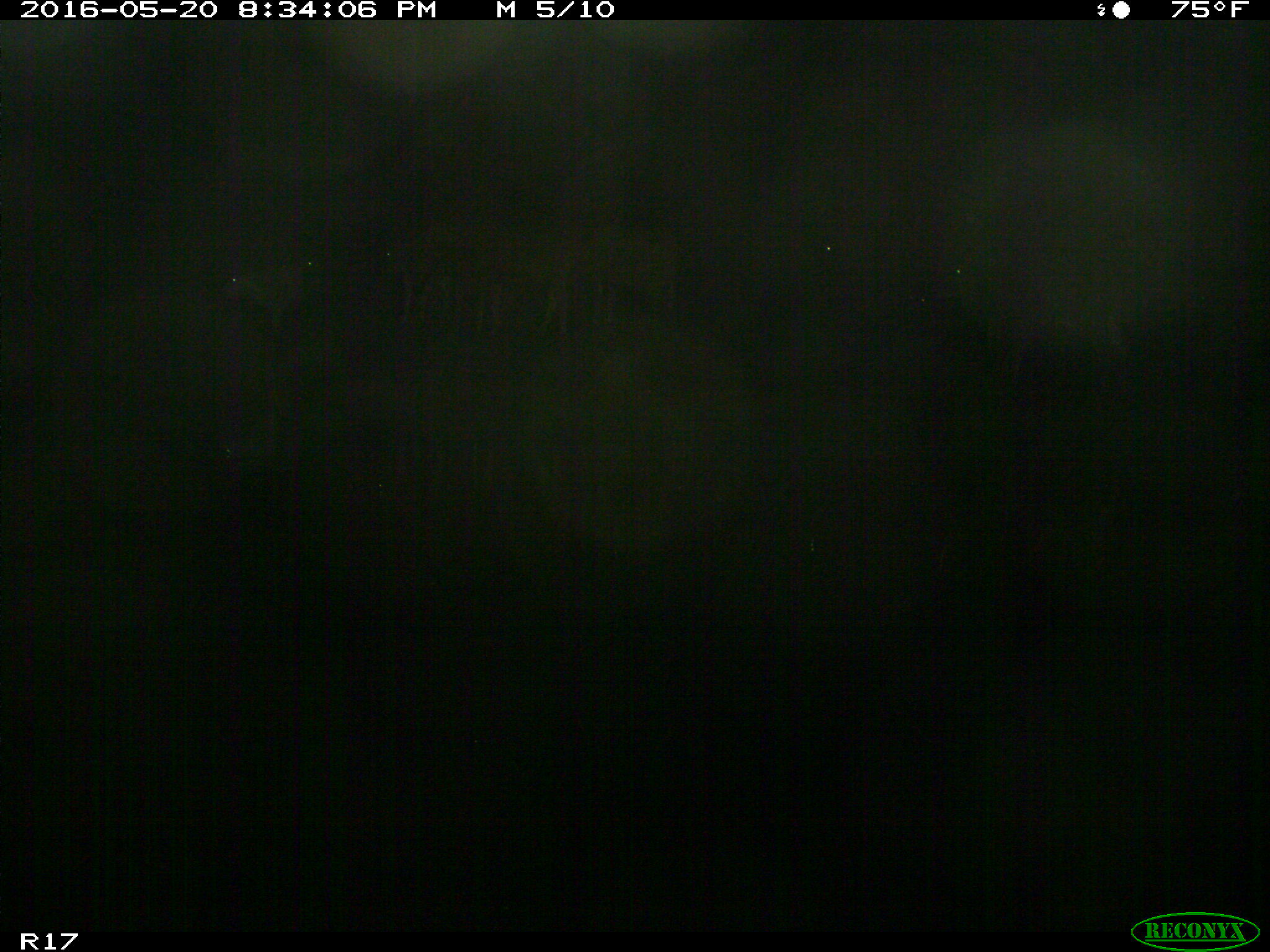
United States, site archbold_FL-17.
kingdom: Animalia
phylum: Chordata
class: Mammalia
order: Artiodactyla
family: Bovidae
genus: Bos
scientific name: Bos taurus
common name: domestic cow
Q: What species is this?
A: Bos taurus (domestic cow).